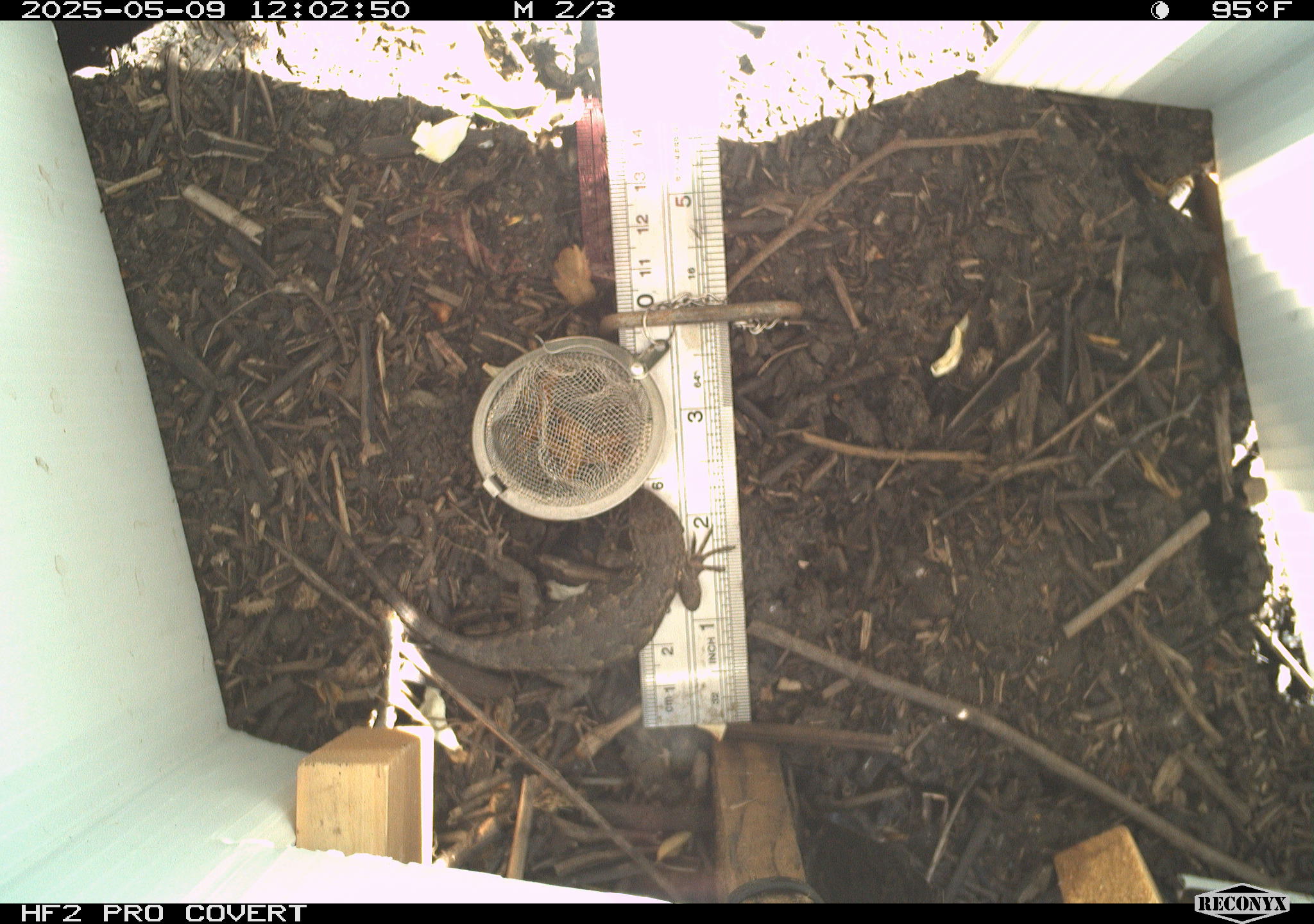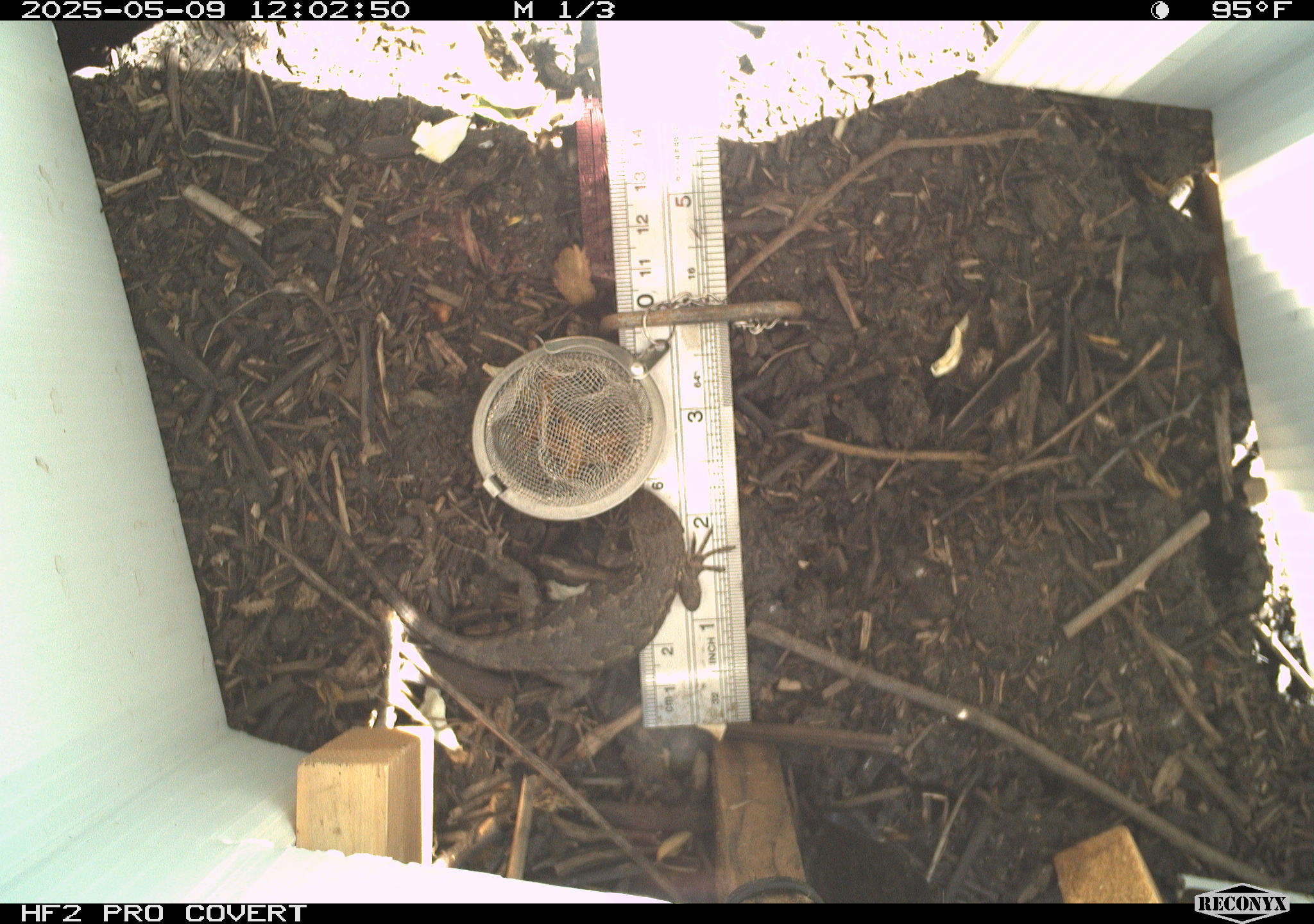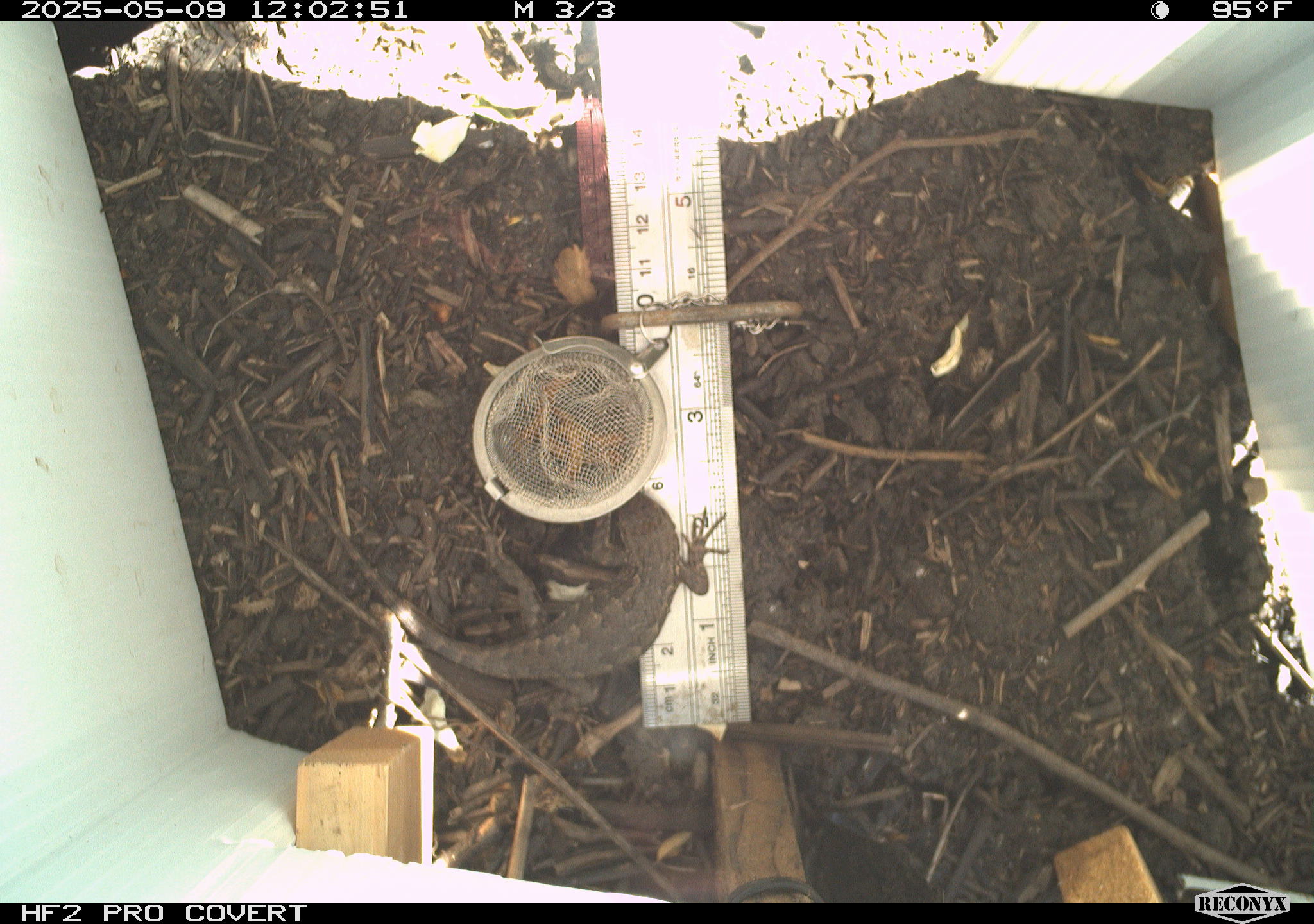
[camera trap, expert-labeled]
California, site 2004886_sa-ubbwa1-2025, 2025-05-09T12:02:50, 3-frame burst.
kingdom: Animalia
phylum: Chordata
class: Reptilia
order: Squamata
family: Phrynosomatidae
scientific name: Phrynosomatidae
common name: north american spiny lizards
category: sceloporus/uta species